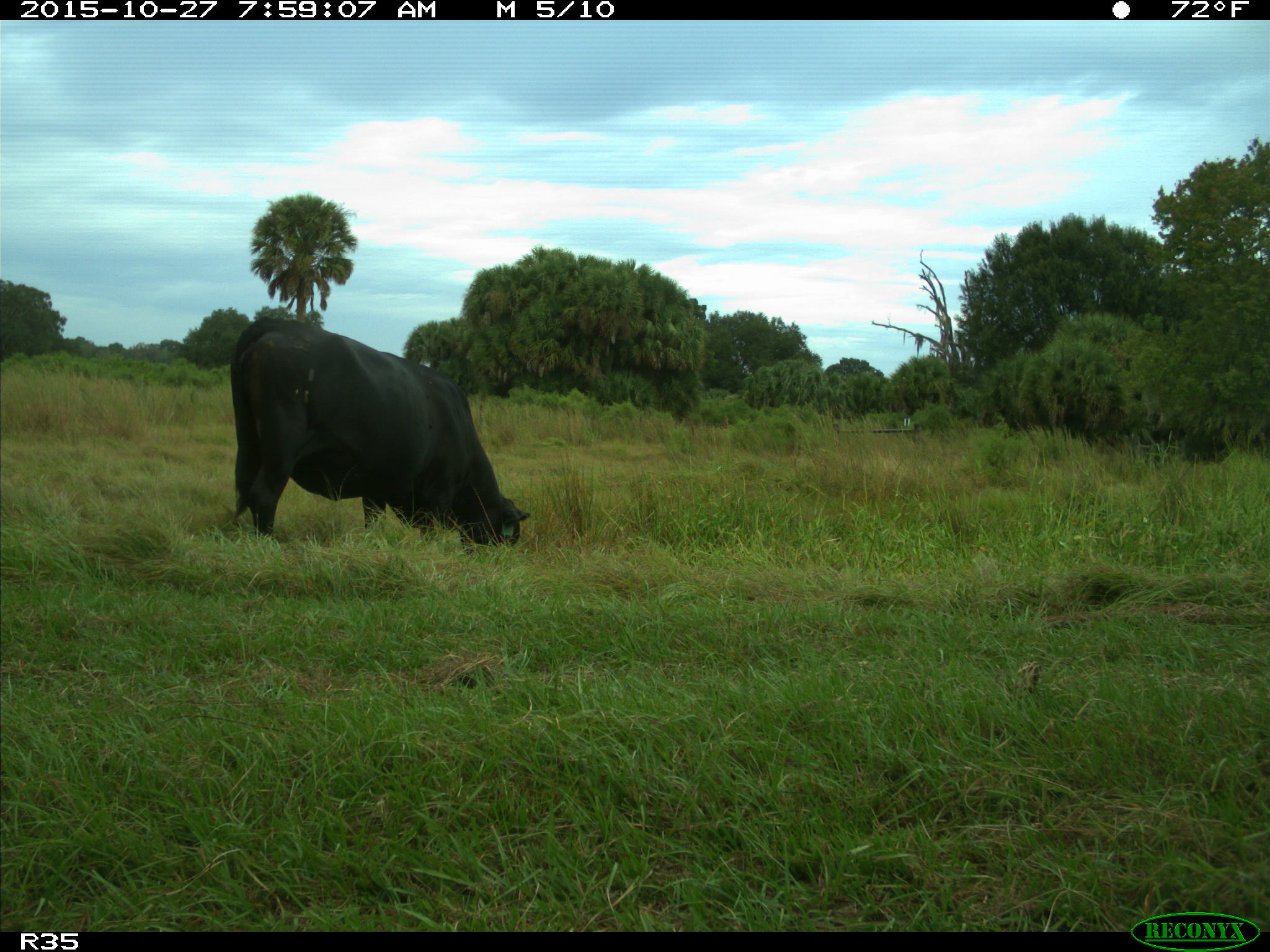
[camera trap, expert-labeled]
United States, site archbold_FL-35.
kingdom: Animalia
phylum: Chordata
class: Mammalia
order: Artiodactyla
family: Bovidae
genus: Bos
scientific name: Bos taurus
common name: domestic cow